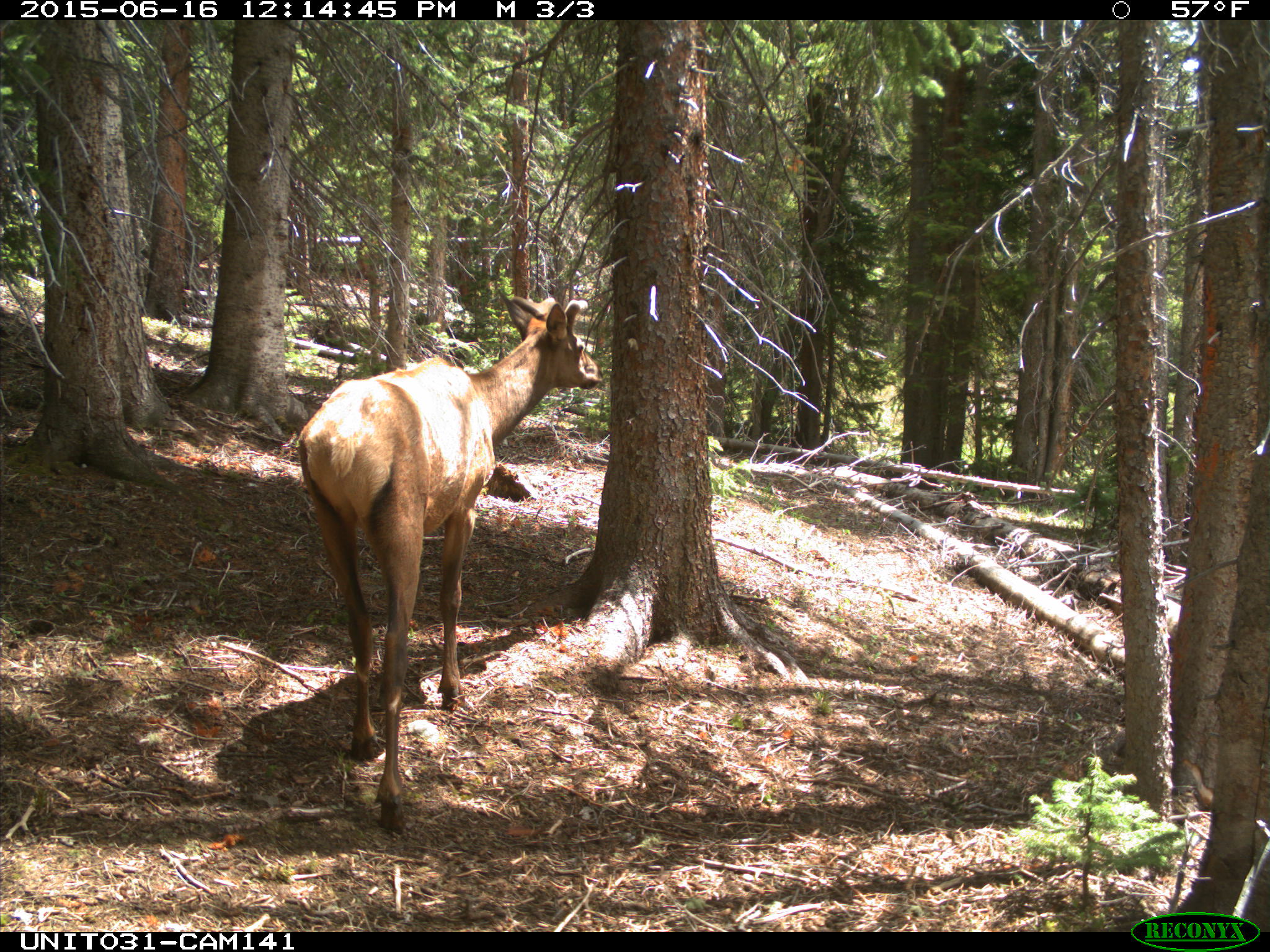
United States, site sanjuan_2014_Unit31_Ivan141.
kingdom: Animalia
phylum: Chordata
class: Mammalia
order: Artiodactyla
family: Cervidae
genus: Cervus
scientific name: Cervus elaphus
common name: red deer